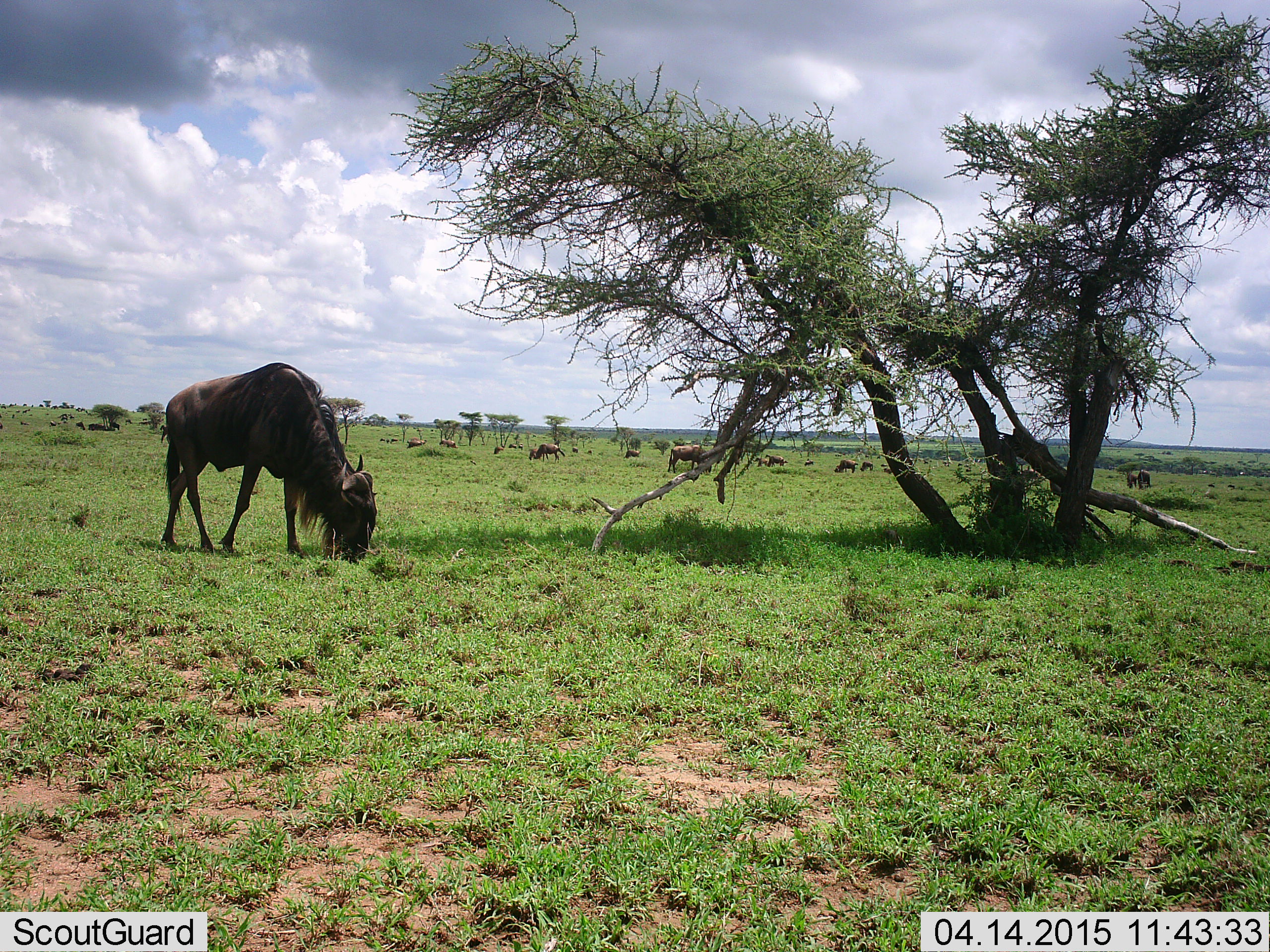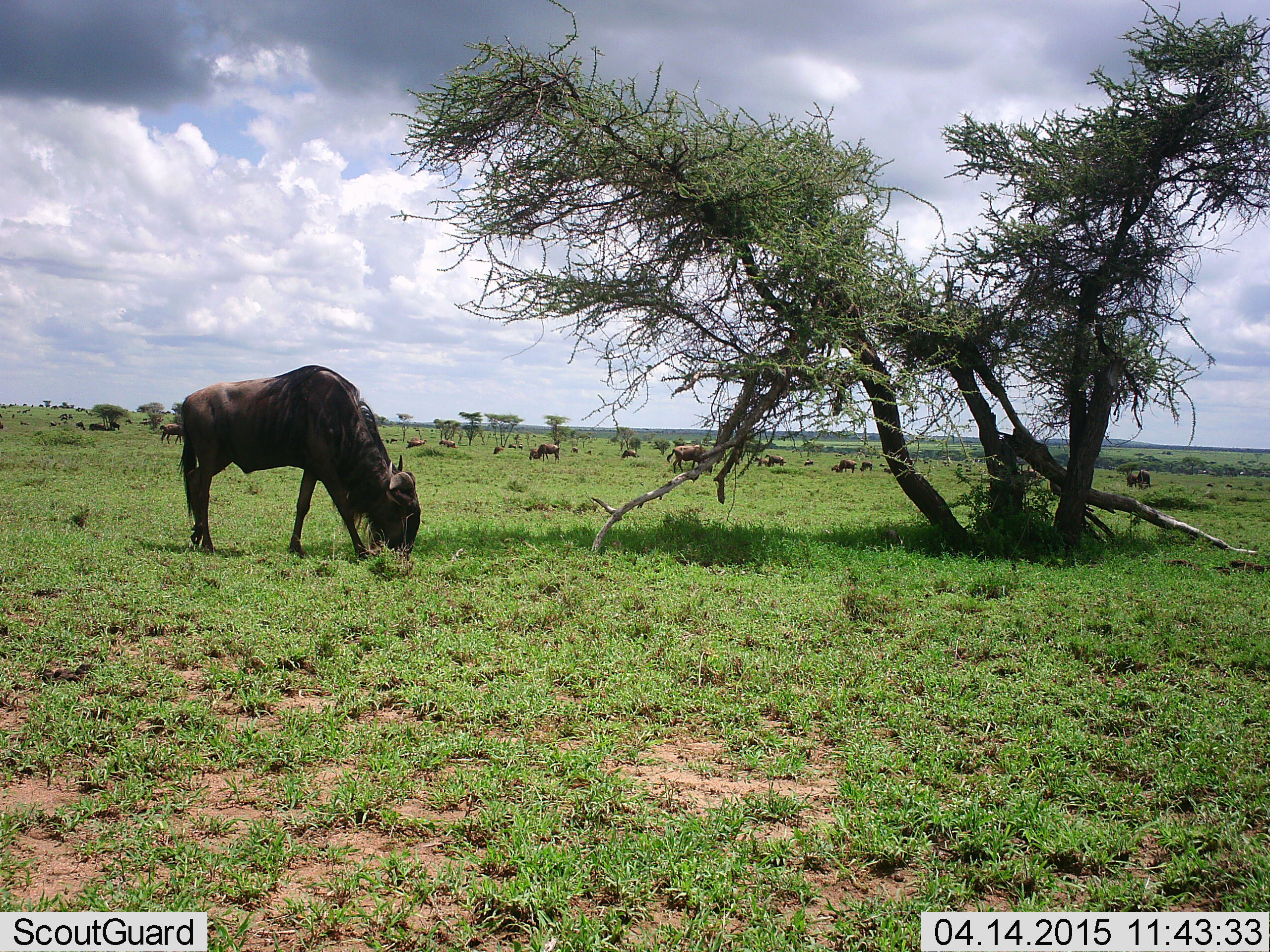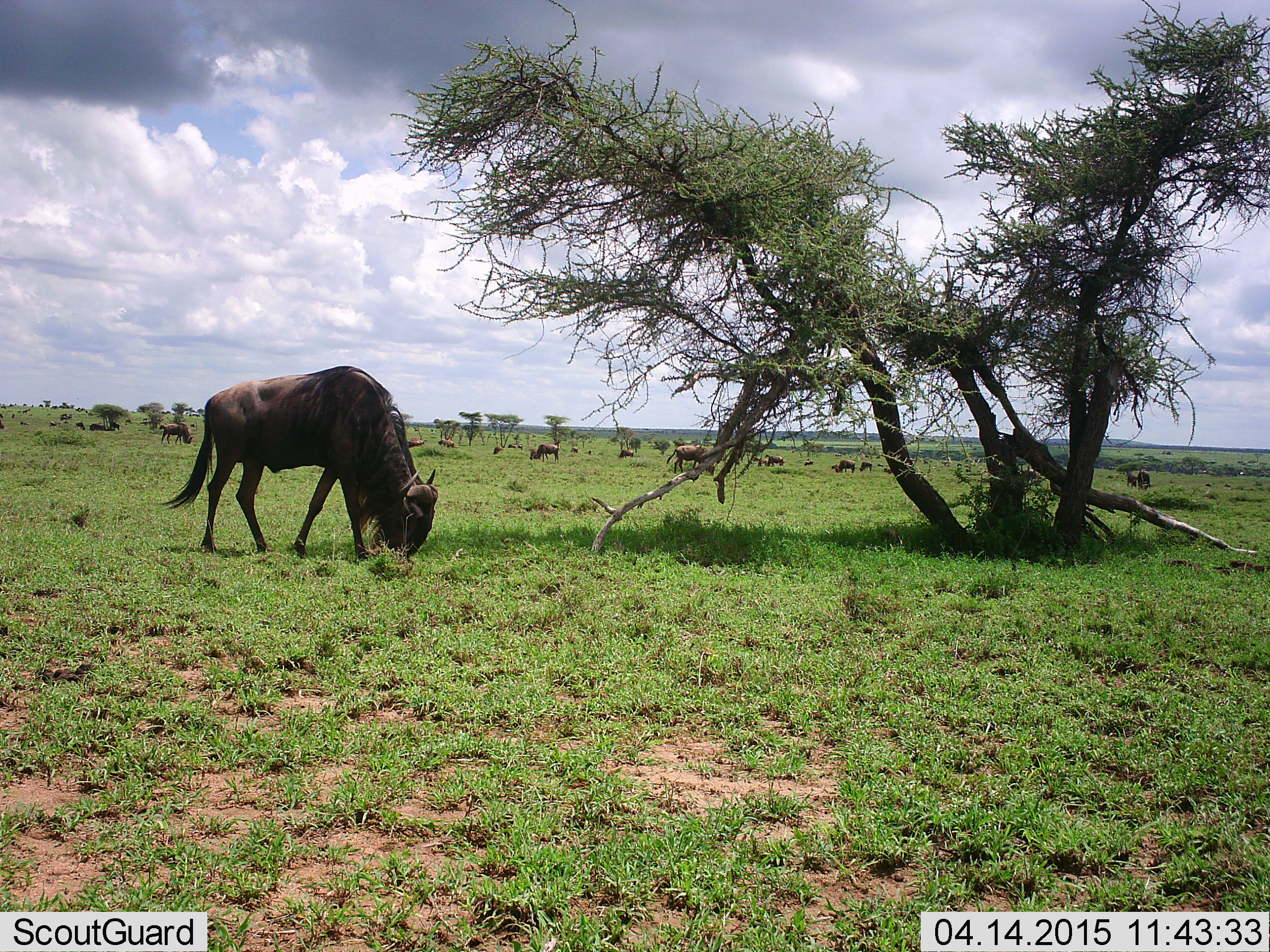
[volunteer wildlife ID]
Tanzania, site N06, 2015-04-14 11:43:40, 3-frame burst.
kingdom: Animalia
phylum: Chordata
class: Mammalia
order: Artiodactyla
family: Bovidae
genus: Connochaetes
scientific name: Connochaetes taurinus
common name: blue wildebeest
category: wildebeest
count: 11-50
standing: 30%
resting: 20%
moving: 20%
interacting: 0%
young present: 0%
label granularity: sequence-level